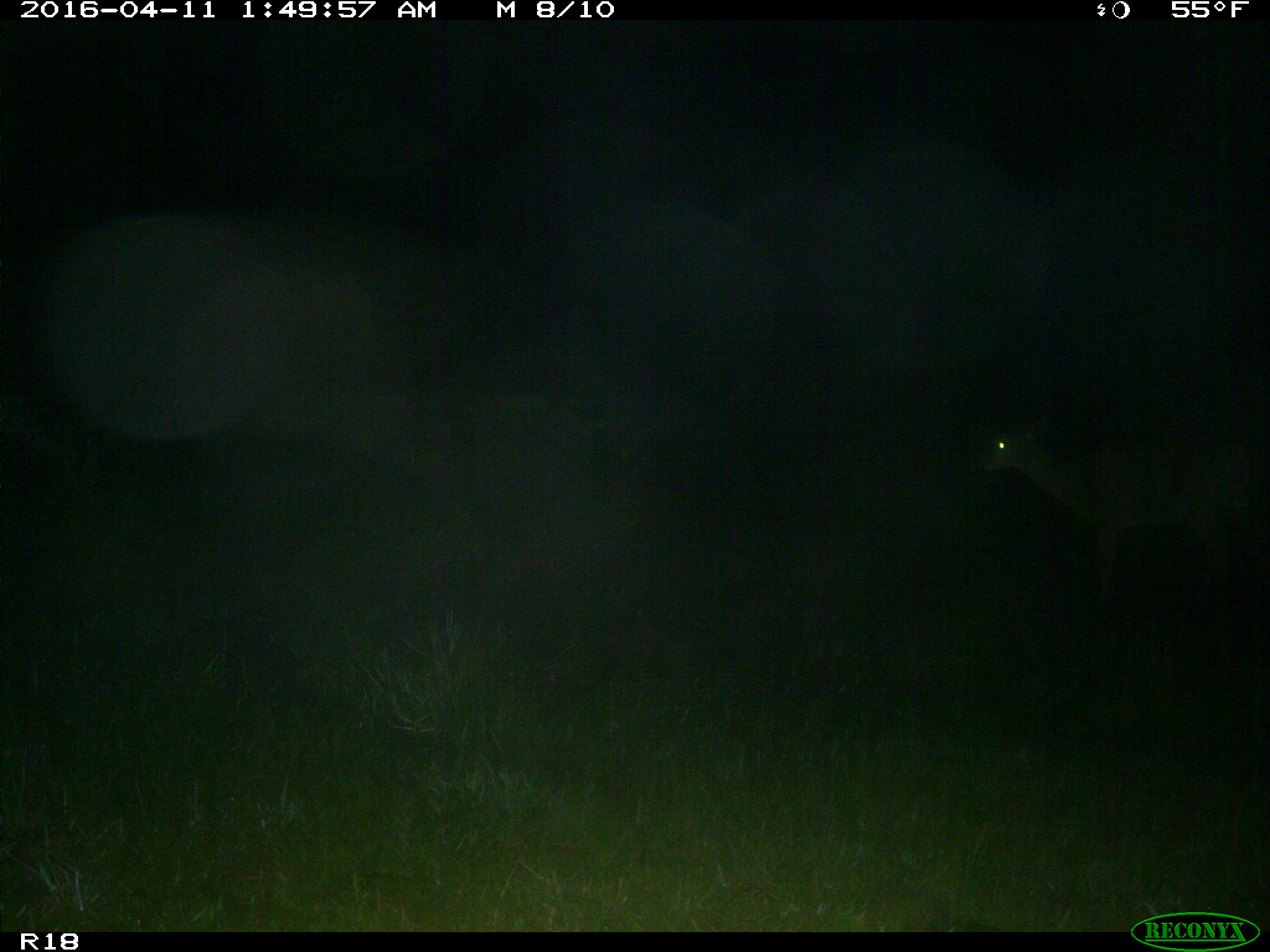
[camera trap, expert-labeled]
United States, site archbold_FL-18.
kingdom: Animalia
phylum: Chordata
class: Mammalia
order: Artiodactyla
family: Cervidae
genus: Odocoileus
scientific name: Odocoileus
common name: deer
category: unidentified deer